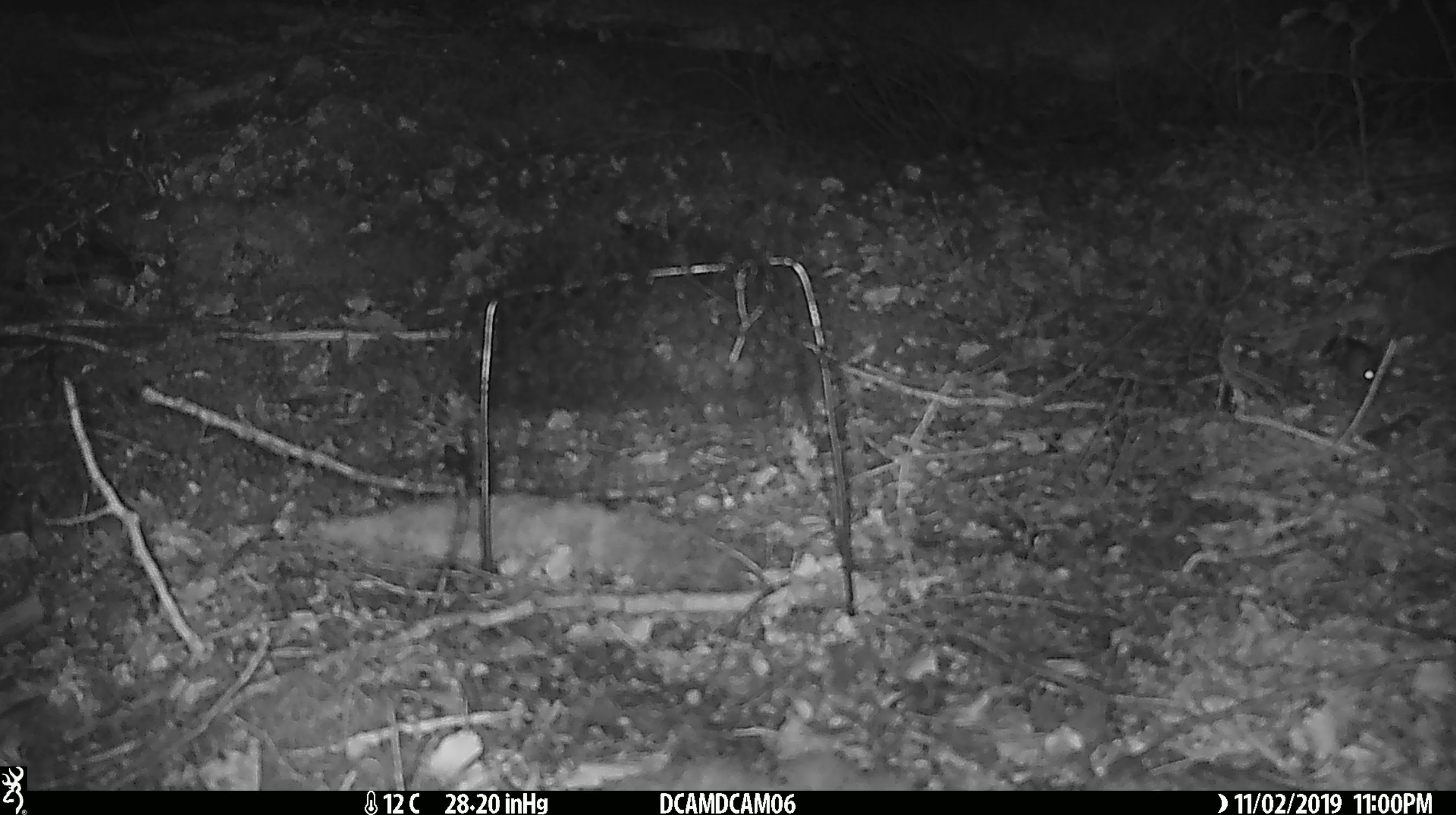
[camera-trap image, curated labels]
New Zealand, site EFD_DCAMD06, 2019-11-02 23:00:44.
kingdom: Animalia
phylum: Chordata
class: Mammalia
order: Rodentia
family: Muridae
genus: Mus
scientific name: Mus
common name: mouse